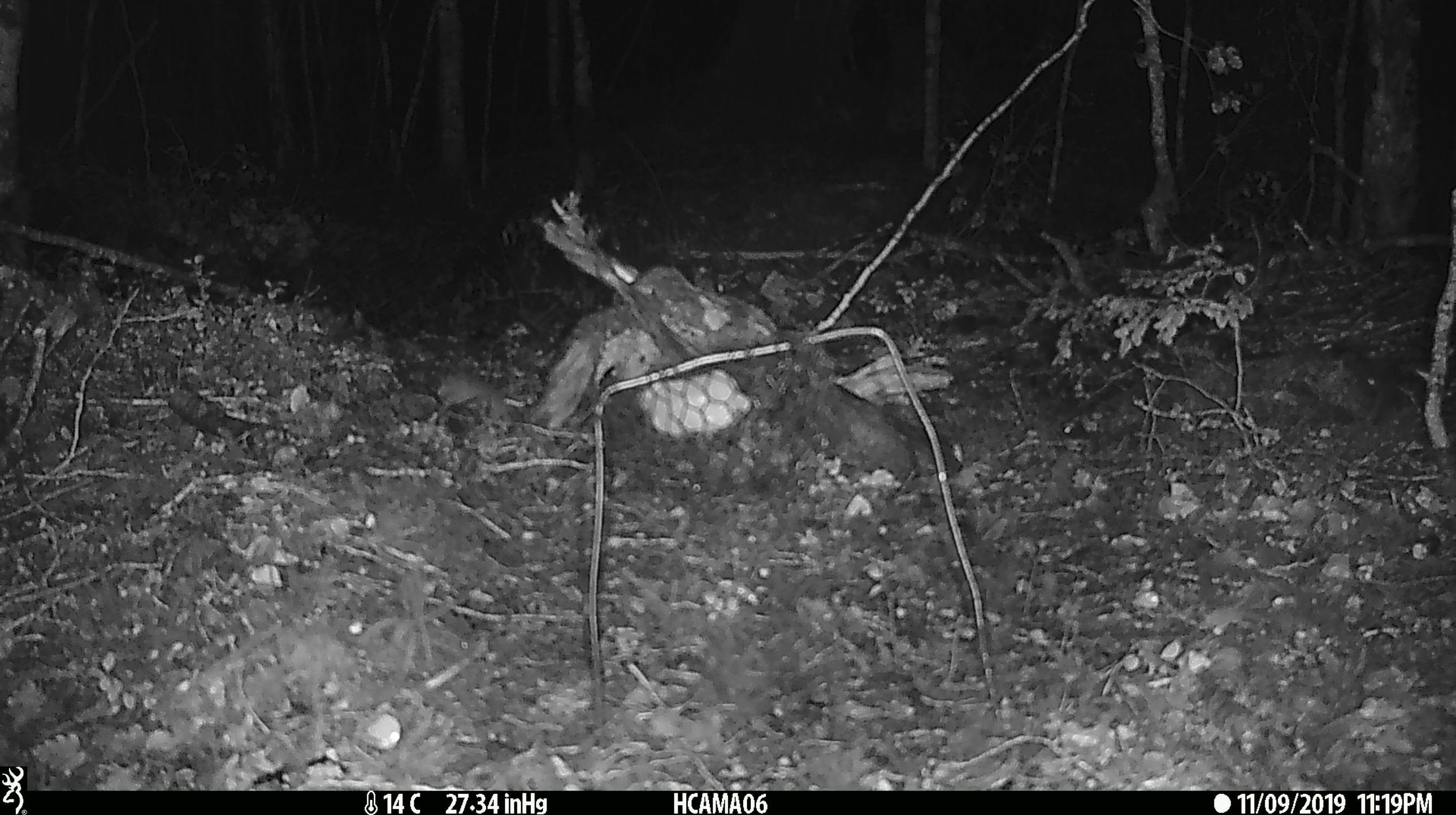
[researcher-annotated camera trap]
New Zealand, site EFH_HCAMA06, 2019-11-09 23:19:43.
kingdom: Animalia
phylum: Chordata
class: Mammalia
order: Rodentia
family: Muridae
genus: Mus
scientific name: Mus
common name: mouse